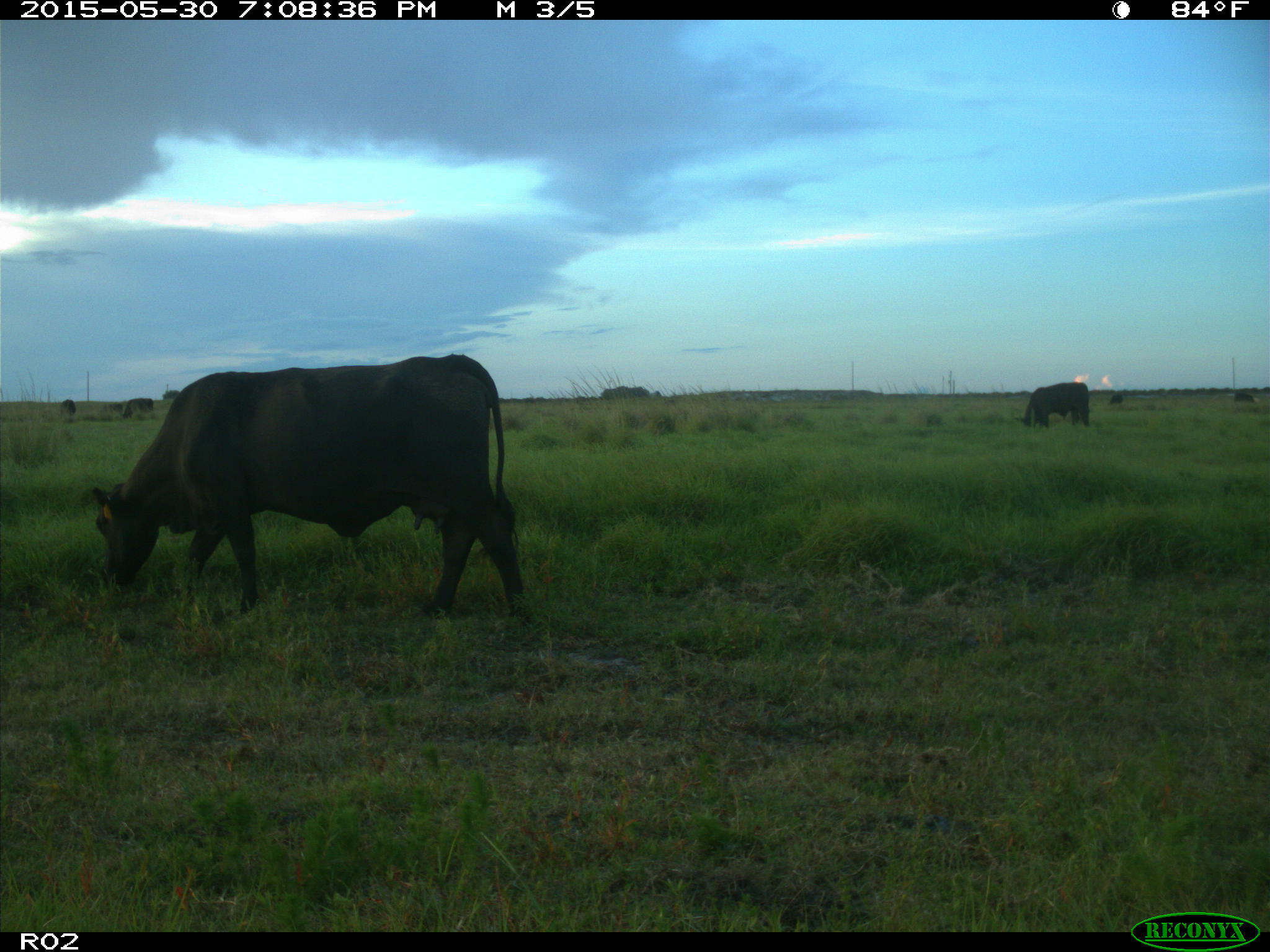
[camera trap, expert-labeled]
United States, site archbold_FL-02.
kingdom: Animalia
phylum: Chordata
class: Mammalia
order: Artiodactyla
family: Bovidae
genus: Bos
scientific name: Bos taurus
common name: domestic cow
Bos taurus (domestic cow).